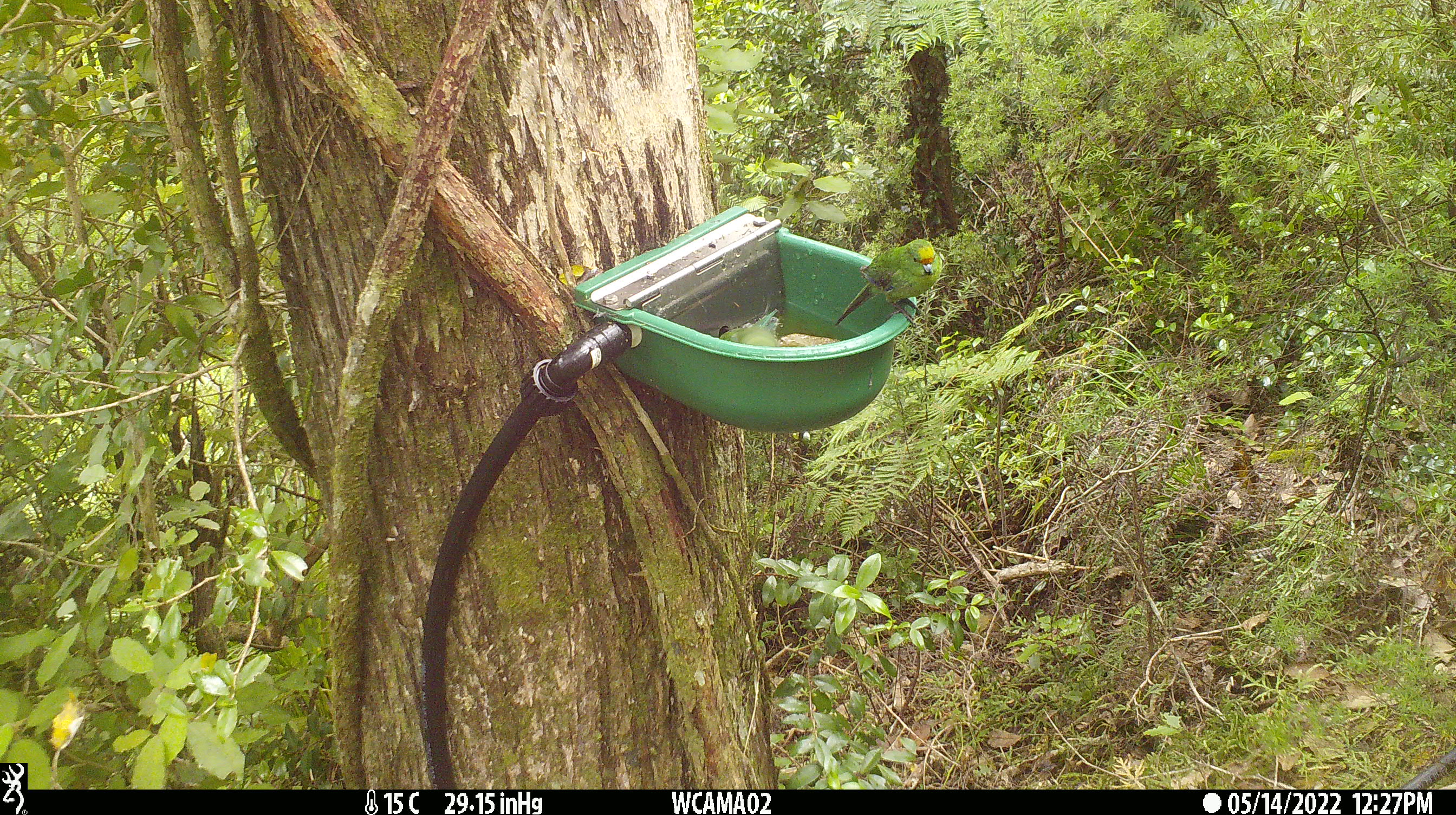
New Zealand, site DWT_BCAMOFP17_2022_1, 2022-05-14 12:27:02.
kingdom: Animalia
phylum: Chordata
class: Aves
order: Psittaciformes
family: Psittaculidae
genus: Cyanoramphus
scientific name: Cyanoramphus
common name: parakeet